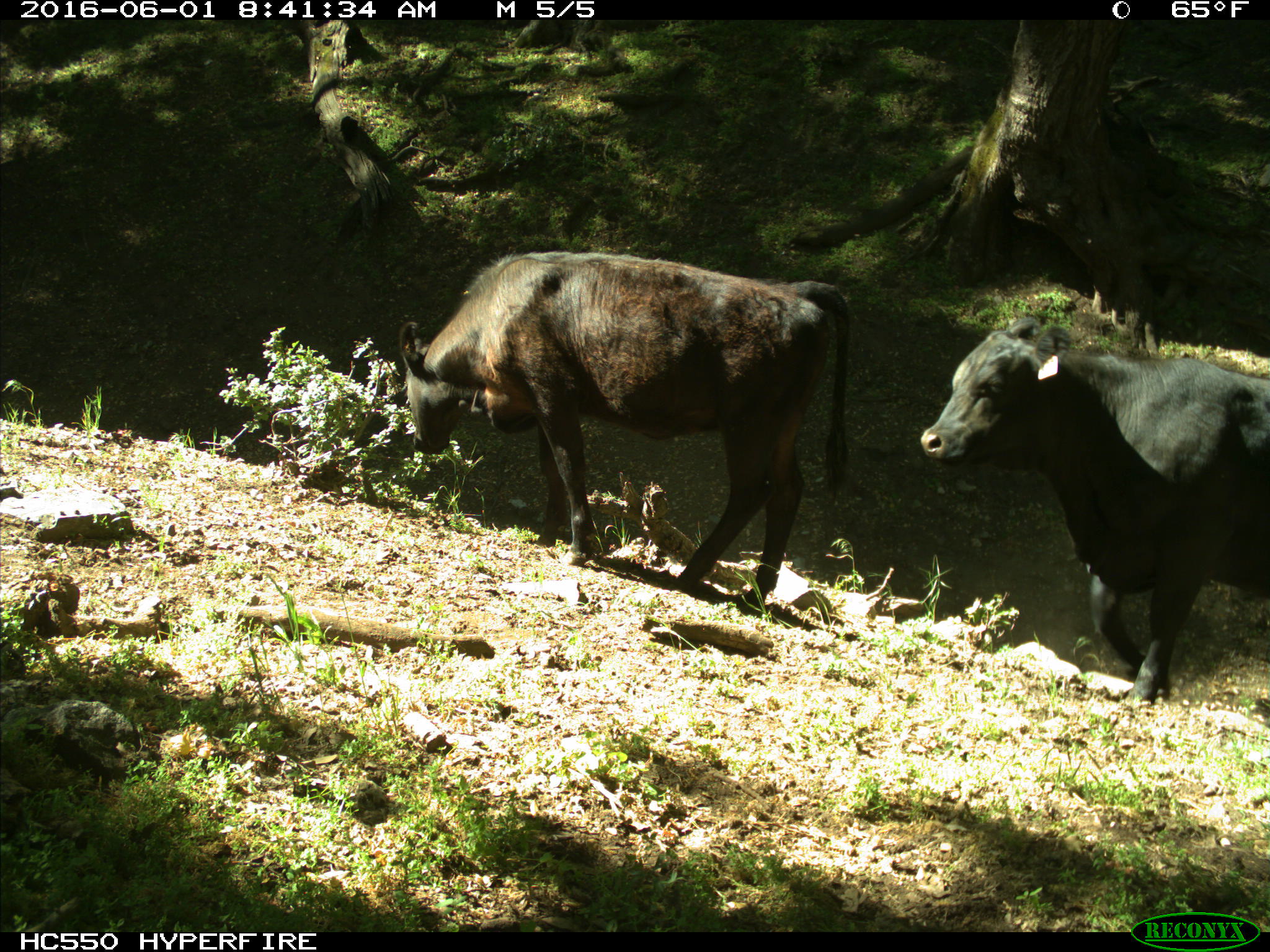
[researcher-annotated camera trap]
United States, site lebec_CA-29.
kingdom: Animalia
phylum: Chordata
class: Mammalia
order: Artiodactyla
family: Bovidae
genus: Bos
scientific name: Bos taurus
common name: domestic cow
Bos taurus (domestic cow).